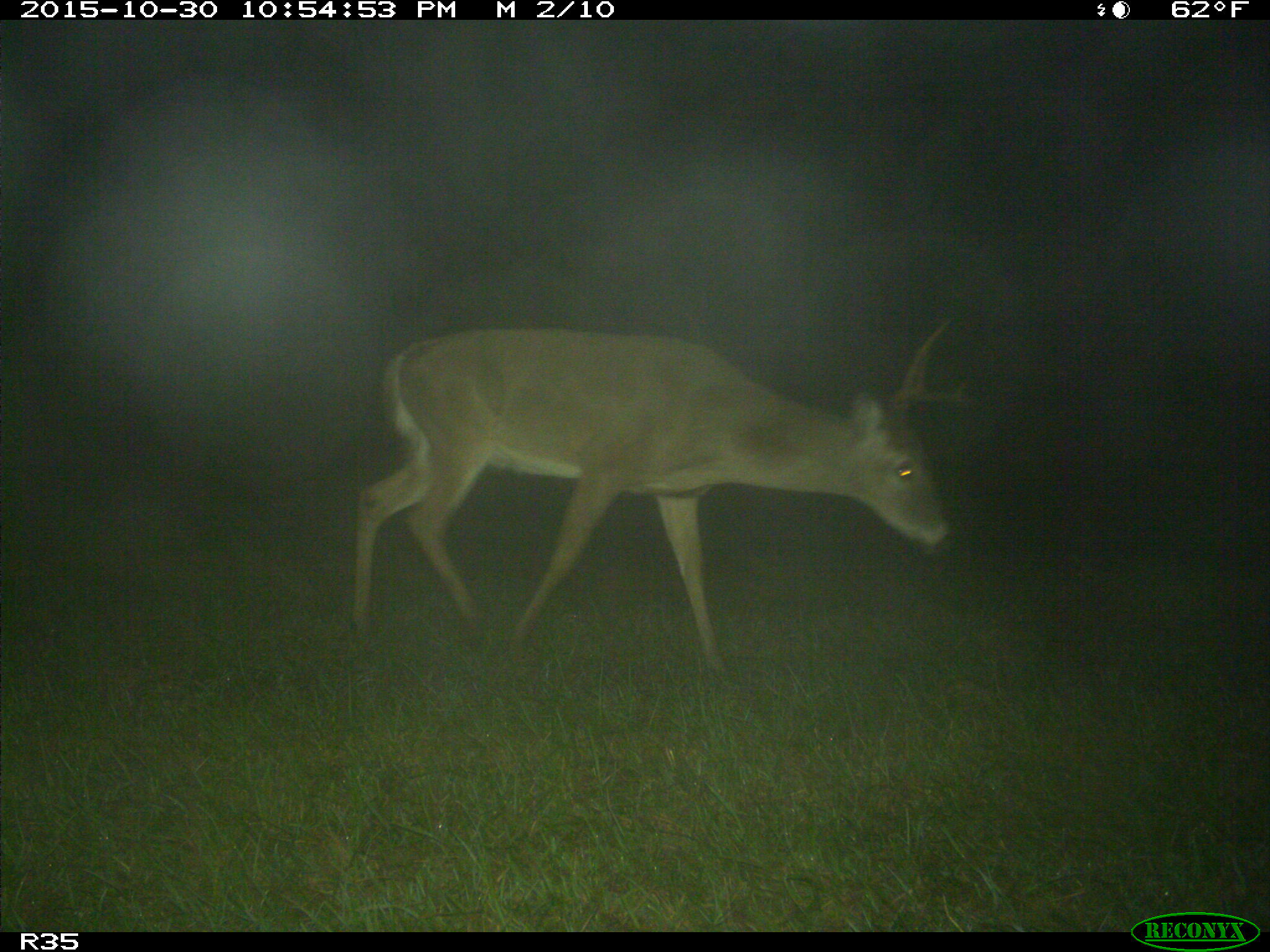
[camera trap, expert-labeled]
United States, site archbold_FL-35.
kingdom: Animalia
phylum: Chordata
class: Mammalia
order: Artiodactyla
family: Cervidae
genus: Odocoileus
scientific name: Odocoileus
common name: deer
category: unidentified deer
Unidentified deer (deer) (Odocoileus).